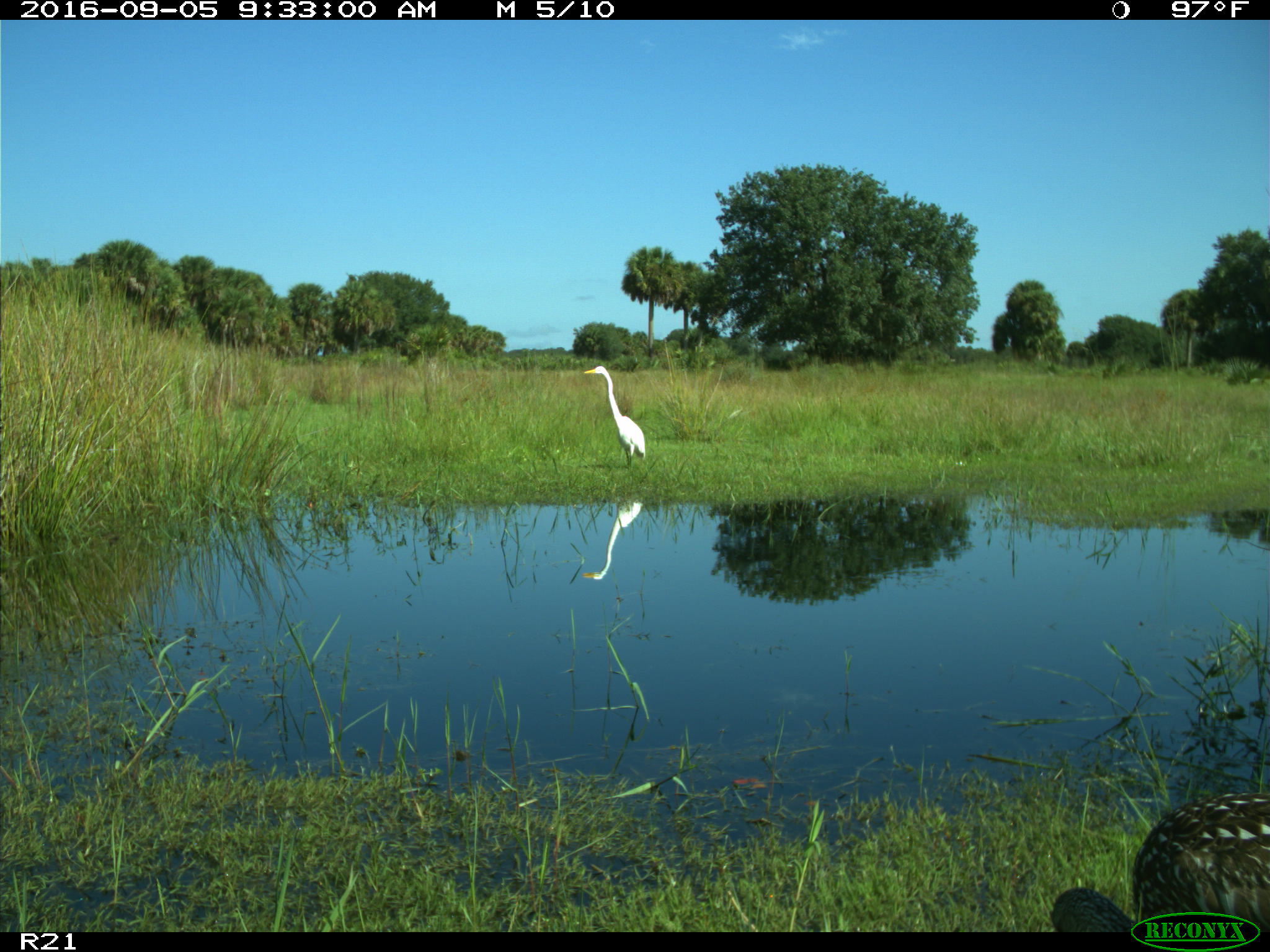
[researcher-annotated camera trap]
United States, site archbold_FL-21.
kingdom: Animalia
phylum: Chordata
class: Aves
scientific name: Aves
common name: birds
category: unidentified bird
Unidentified bird (birds) (Aves).